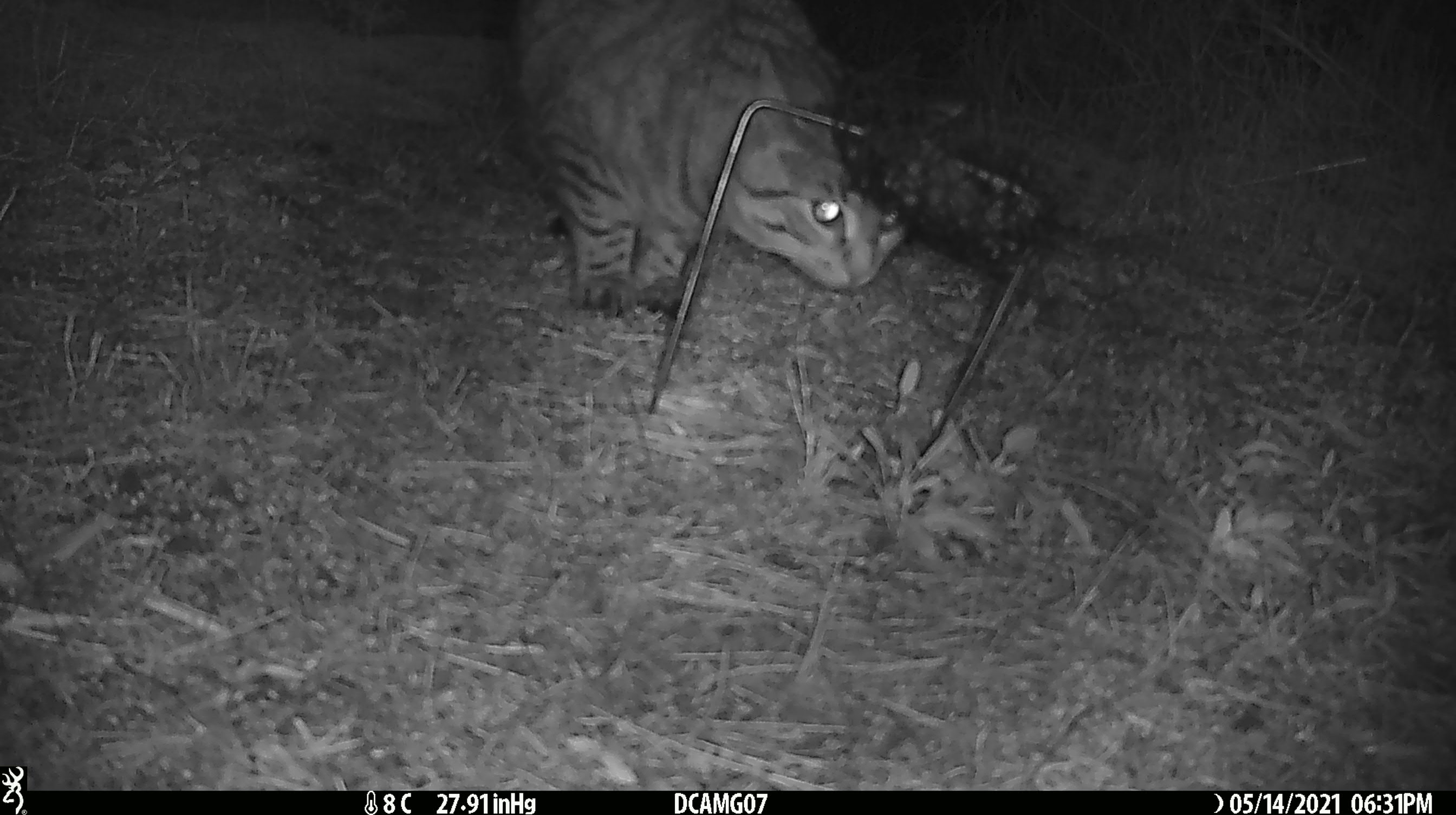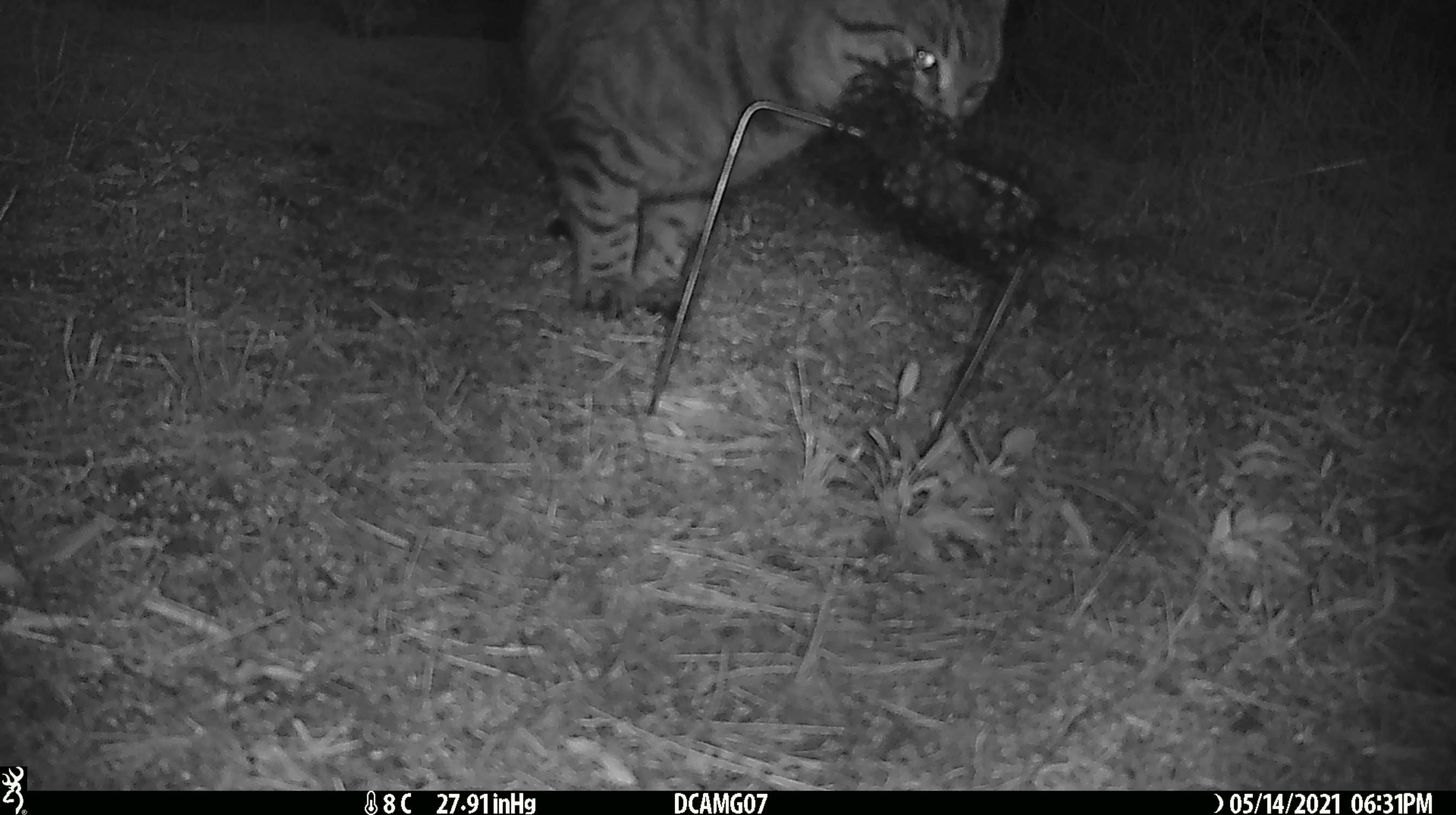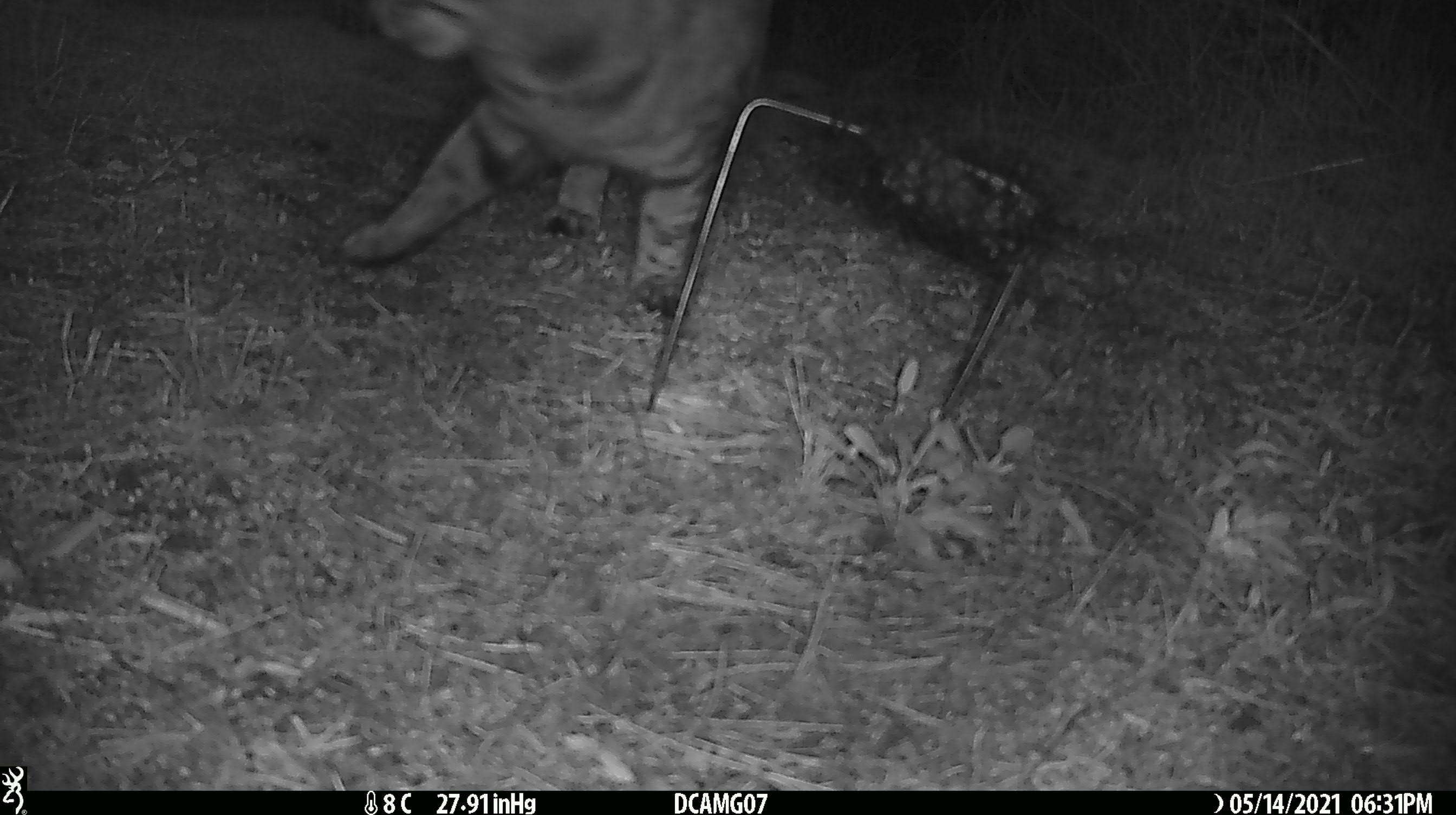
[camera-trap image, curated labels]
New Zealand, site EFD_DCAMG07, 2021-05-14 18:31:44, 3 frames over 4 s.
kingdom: Animalia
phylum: Chordata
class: Mammalia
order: Carnivora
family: Felidae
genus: Felis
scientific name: Felis catus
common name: domestic cat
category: cat